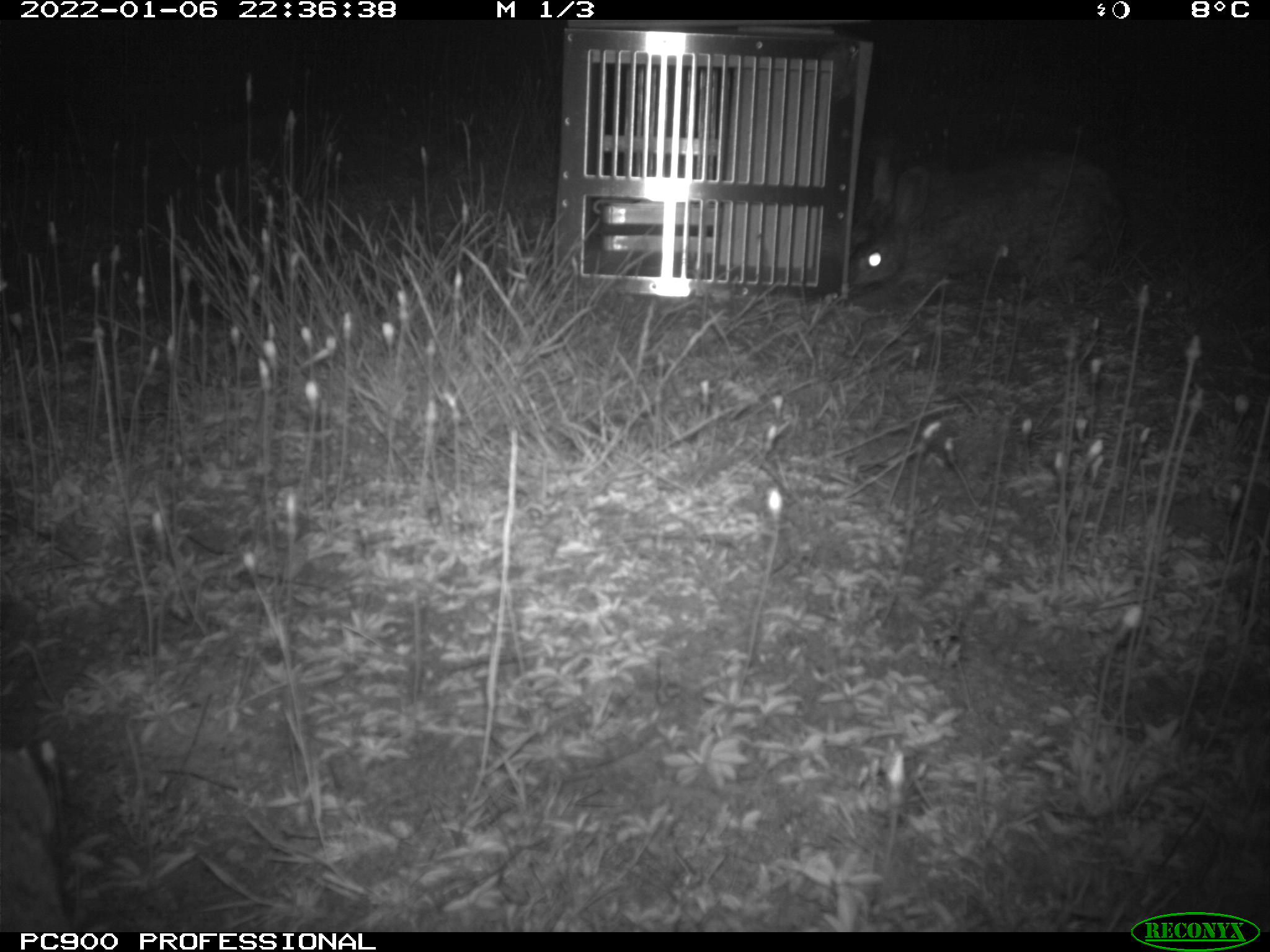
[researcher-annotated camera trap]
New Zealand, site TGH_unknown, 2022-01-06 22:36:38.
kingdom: Animalia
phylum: Chordata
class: Mammalia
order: Lagomorpha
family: Leporidae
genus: Oryctolagus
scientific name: Oryctolagus cuniculus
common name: european rabbit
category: rabbit